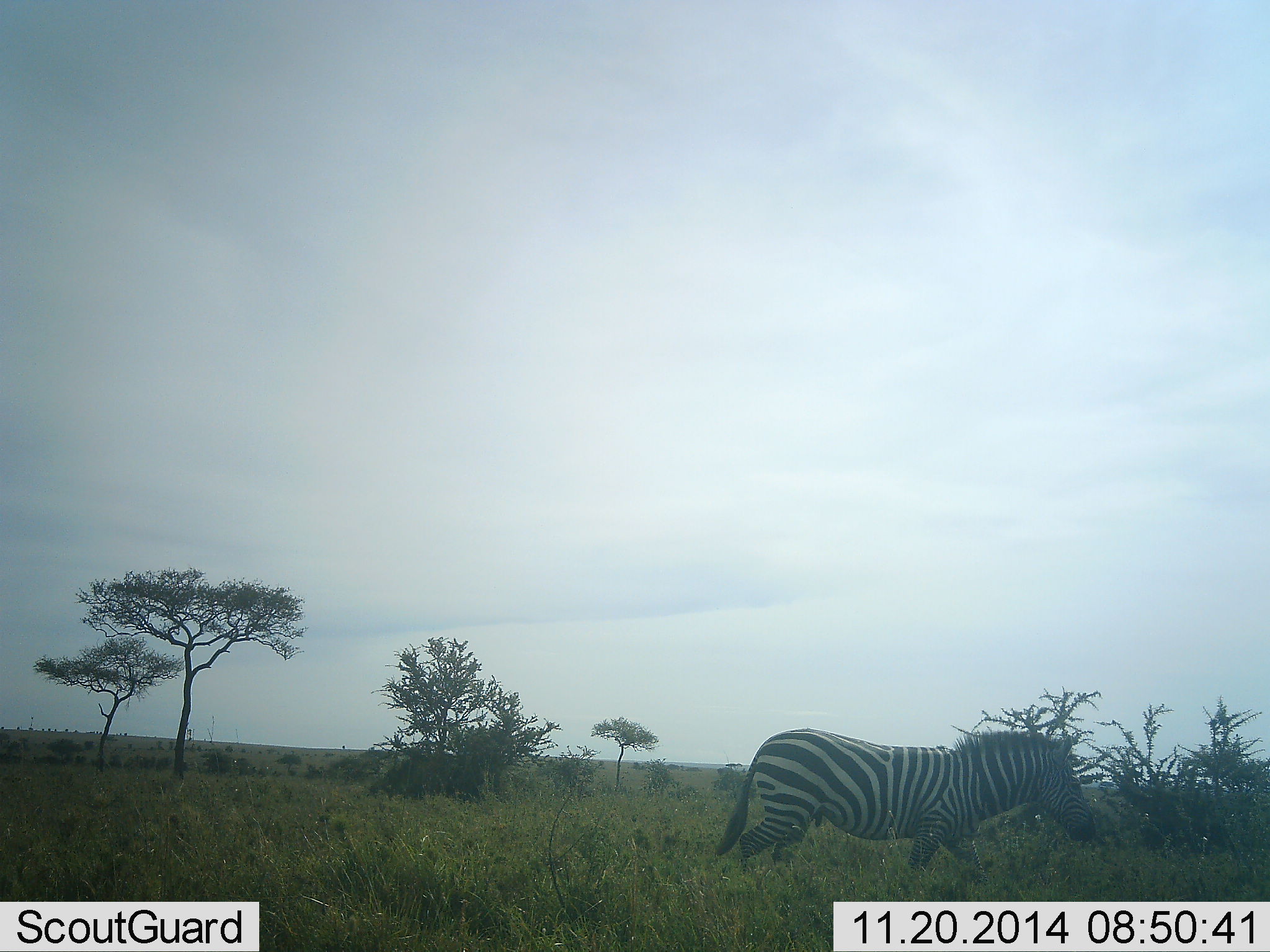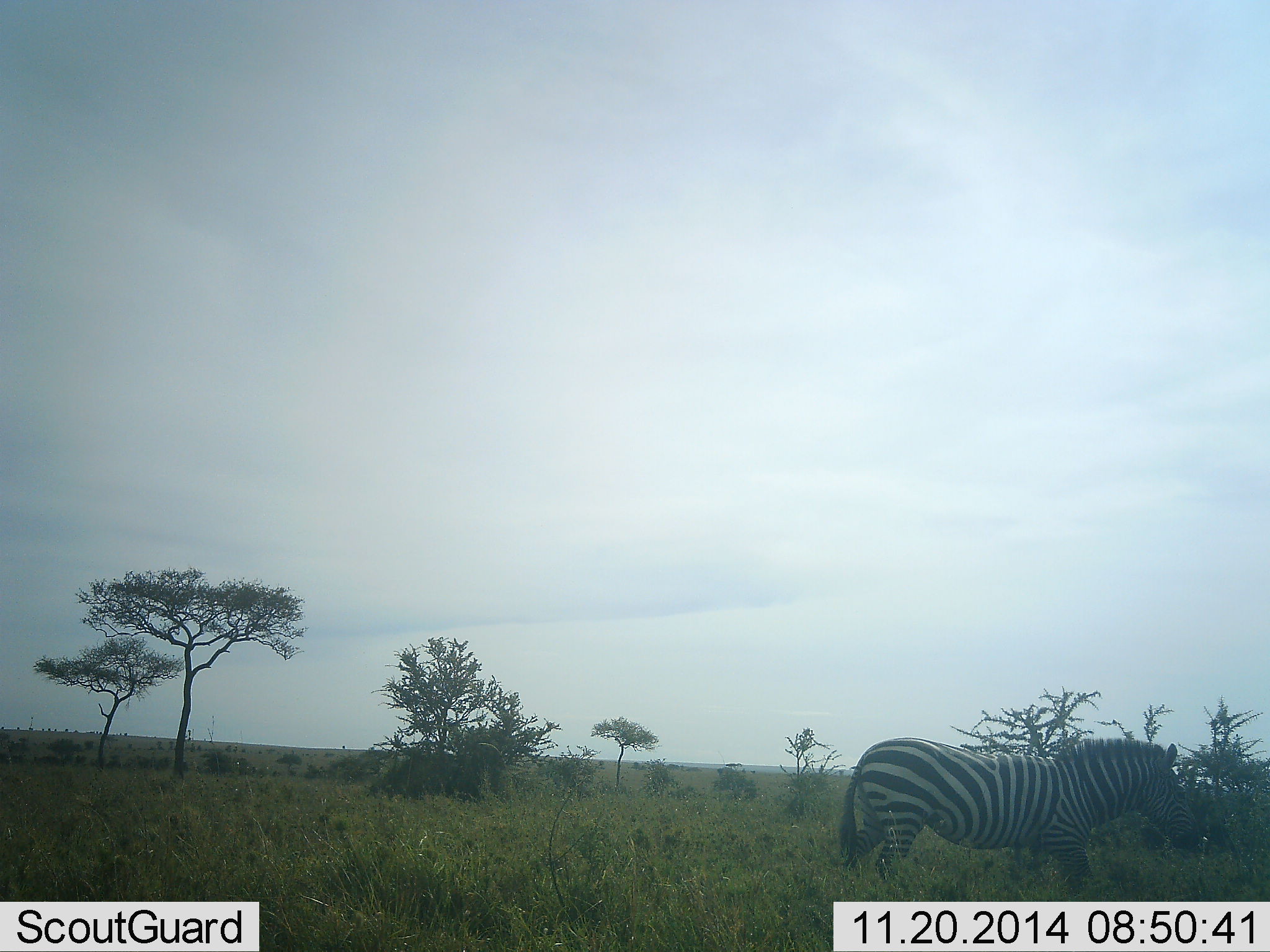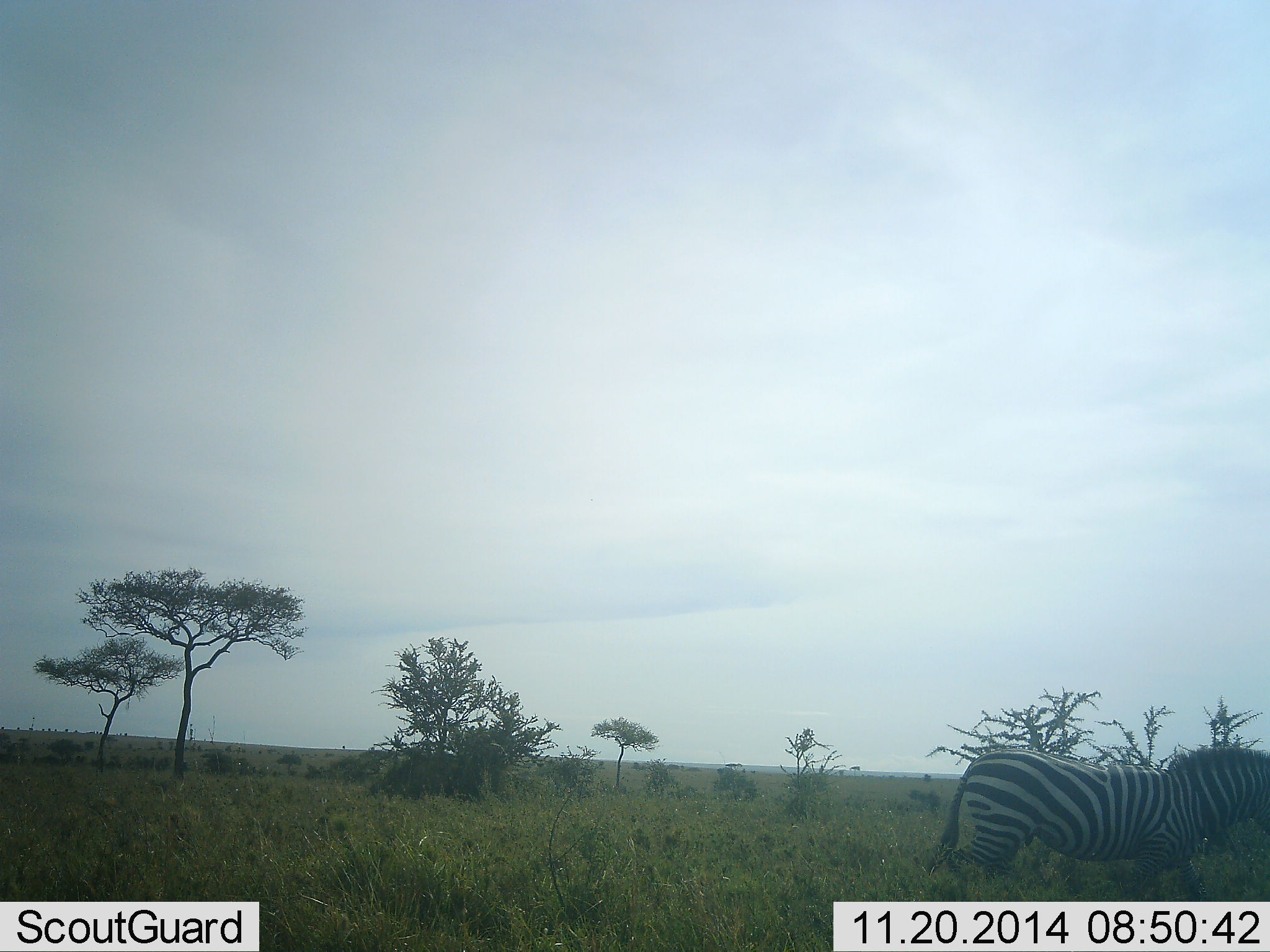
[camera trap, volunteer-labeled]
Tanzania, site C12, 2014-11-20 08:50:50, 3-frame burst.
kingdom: Animalia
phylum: Chordata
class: Mammalia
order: Perissodactyla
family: Equidae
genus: Equus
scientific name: Equus quagga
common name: plains zebra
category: zebra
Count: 1.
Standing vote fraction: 30%.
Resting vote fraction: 0%.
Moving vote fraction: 70%.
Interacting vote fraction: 0%.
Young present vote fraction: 0%.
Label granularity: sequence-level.